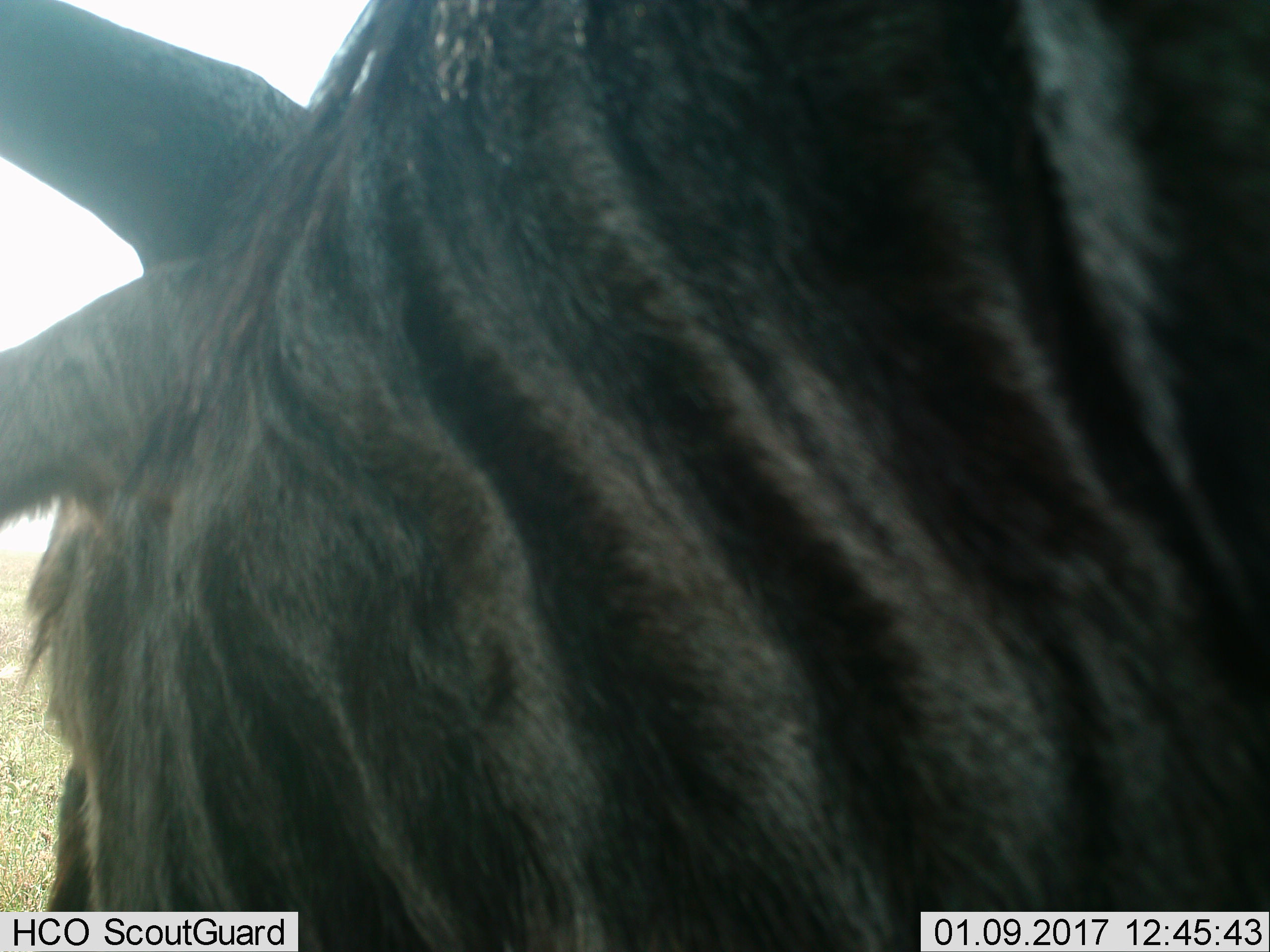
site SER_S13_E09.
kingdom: Animalia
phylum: Chordata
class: Mammalia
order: Artiodactyla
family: Bovidae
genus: Connochaetes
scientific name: Connochaetes taurinus taurinus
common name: blue wildebeest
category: wildebeestblue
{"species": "wildebeestblue (blue wildebeest) (Connochaetes taurinus taurinus)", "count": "1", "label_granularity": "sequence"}